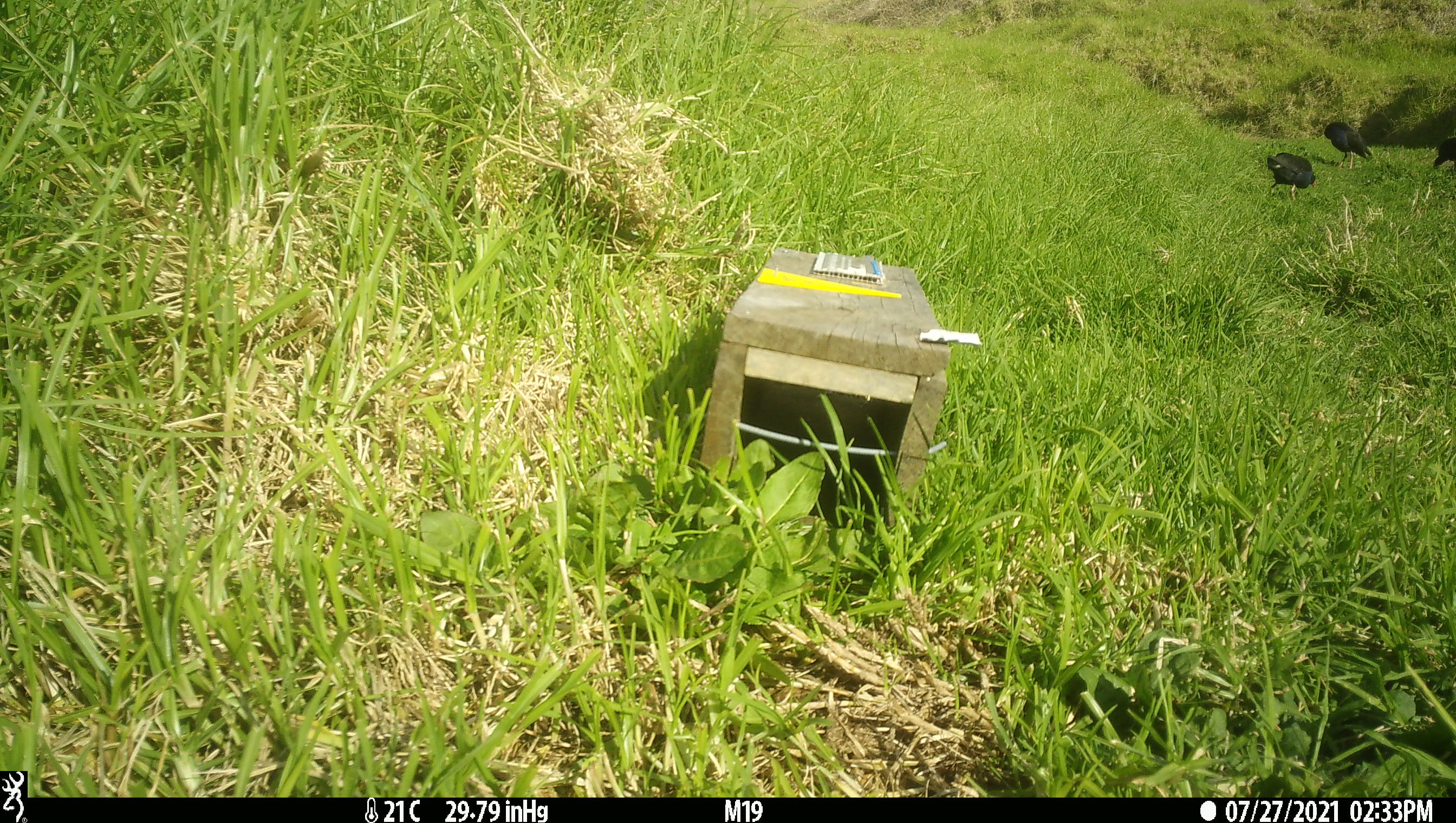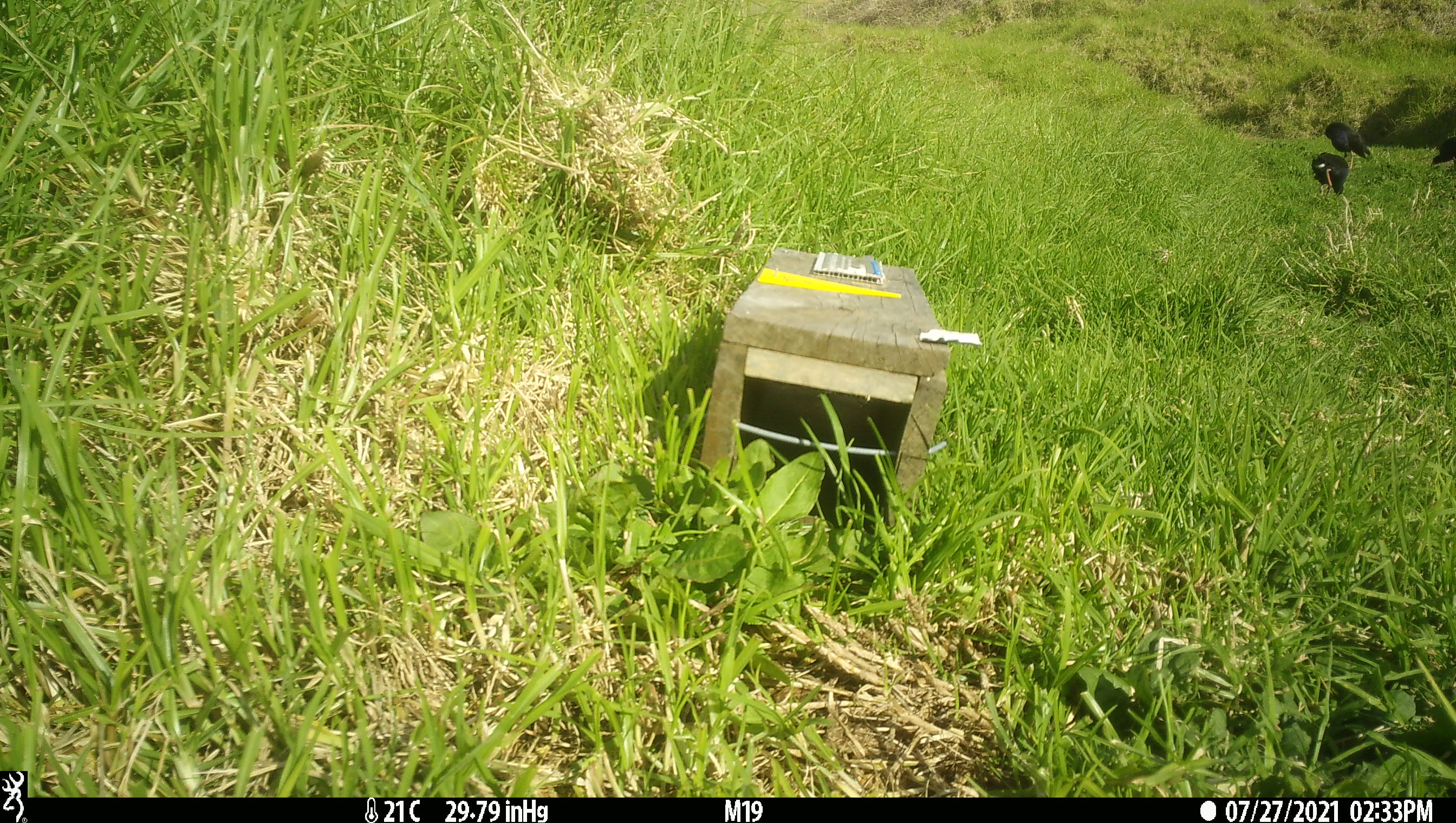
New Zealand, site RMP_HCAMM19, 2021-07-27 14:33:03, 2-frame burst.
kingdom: Animalia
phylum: Chordata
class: Aves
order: Gruiformes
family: Rallidae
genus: Porphyrio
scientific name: Porphyrio melanotus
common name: australasian swamphen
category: pukeko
Pukeko (australasian swamphen) (Porphyrio melanotus).